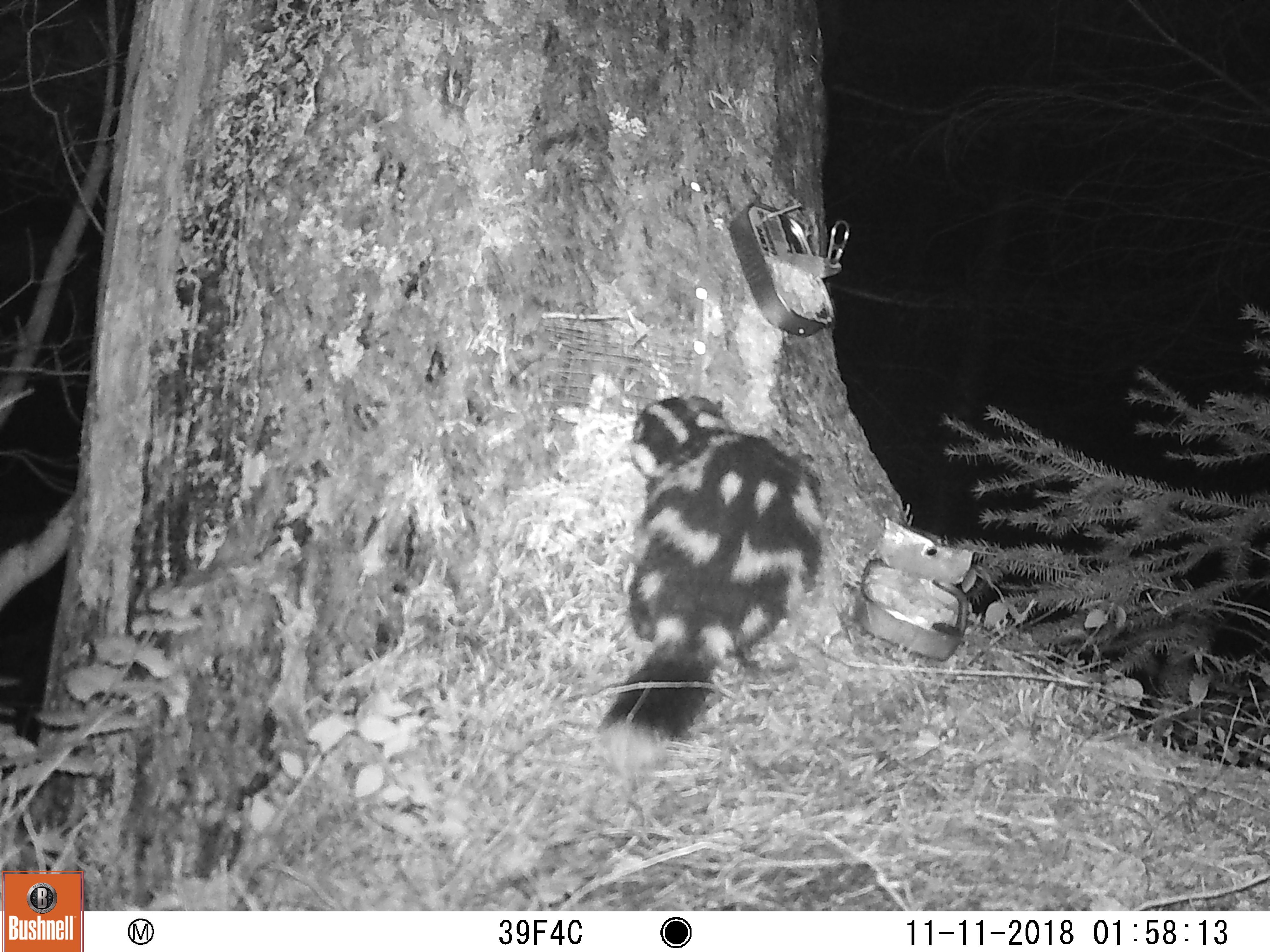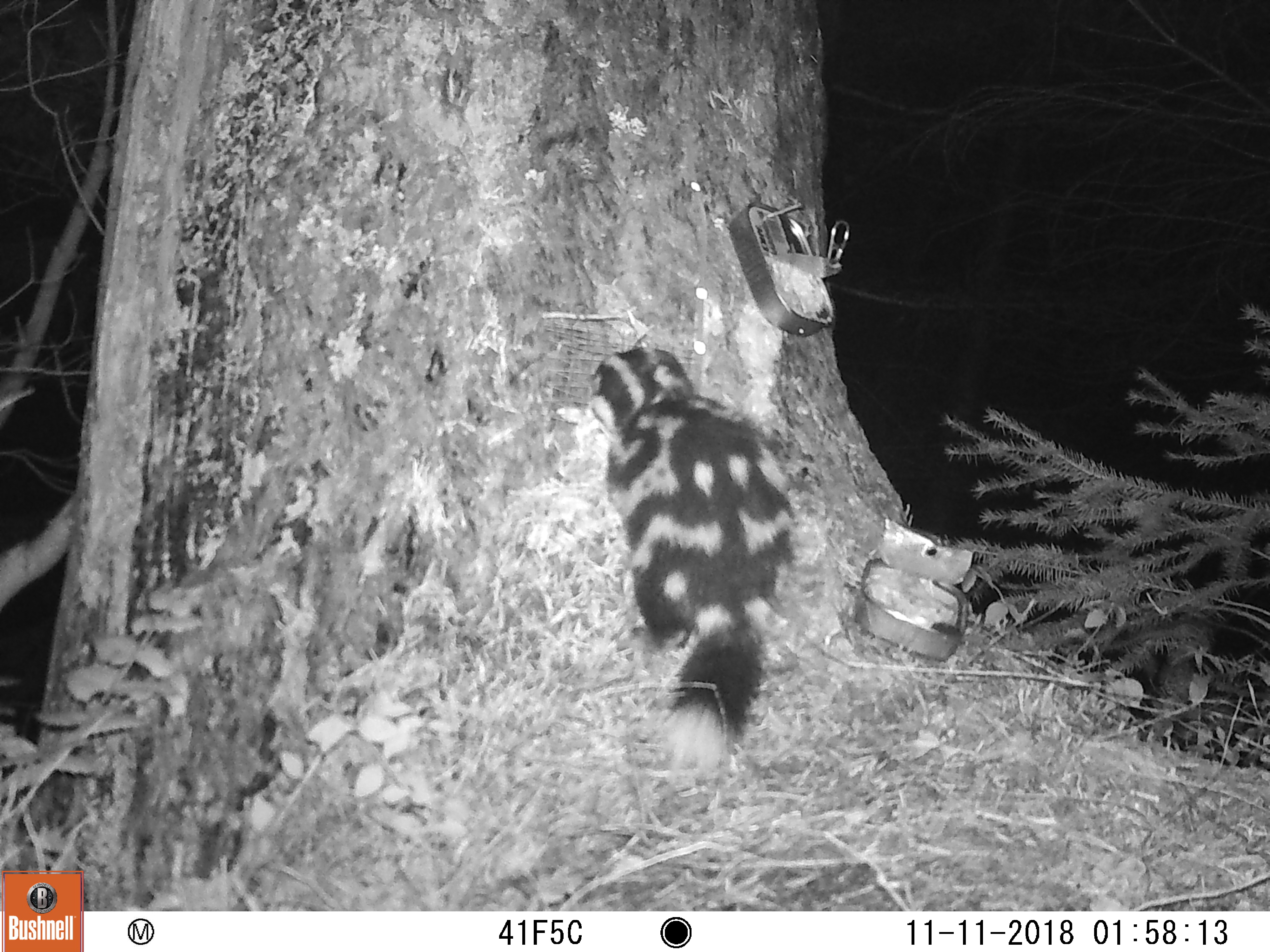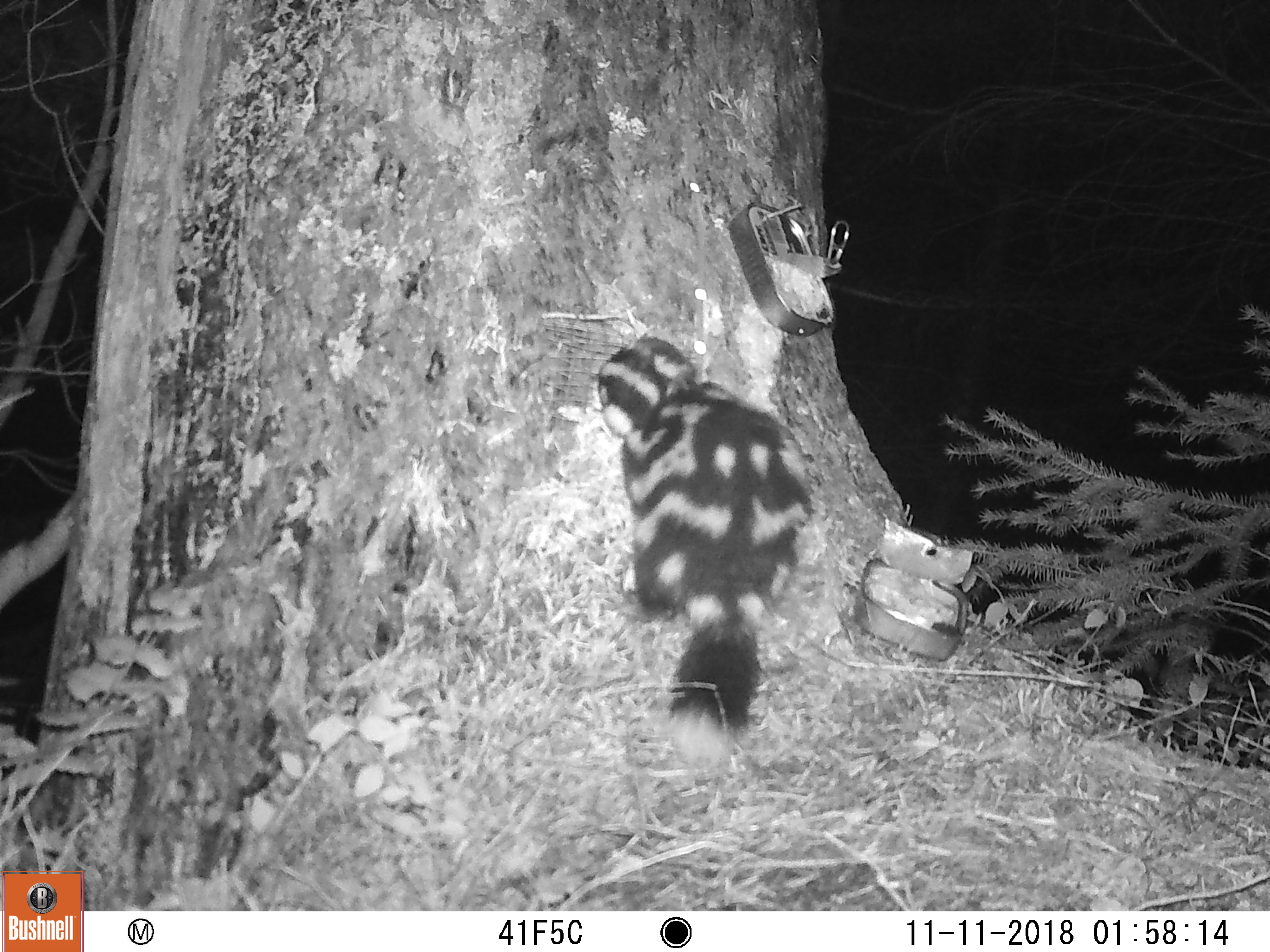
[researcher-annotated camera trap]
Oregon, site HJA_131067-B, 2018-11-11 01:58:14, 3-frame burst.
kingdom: Animalia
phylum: Chordata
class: Mammalia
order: Carnivora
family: Mephitidae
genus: Spilogale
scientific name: Spilogale gracilis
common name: western spotted skunk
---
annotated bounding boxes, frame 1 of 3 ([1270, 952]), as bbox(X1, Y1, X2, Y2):
western spotted skunk: bbox(560, 367, 844, 796)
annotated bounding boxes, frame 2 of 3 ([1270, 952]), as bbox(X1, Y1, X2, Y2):
western spotted skunk: bbox(543, 330, 810, 795)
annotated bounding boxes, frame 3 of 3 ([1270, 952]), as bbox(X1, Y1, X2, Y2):
western spotted skunk: bbox(567, 319, 829, 790)